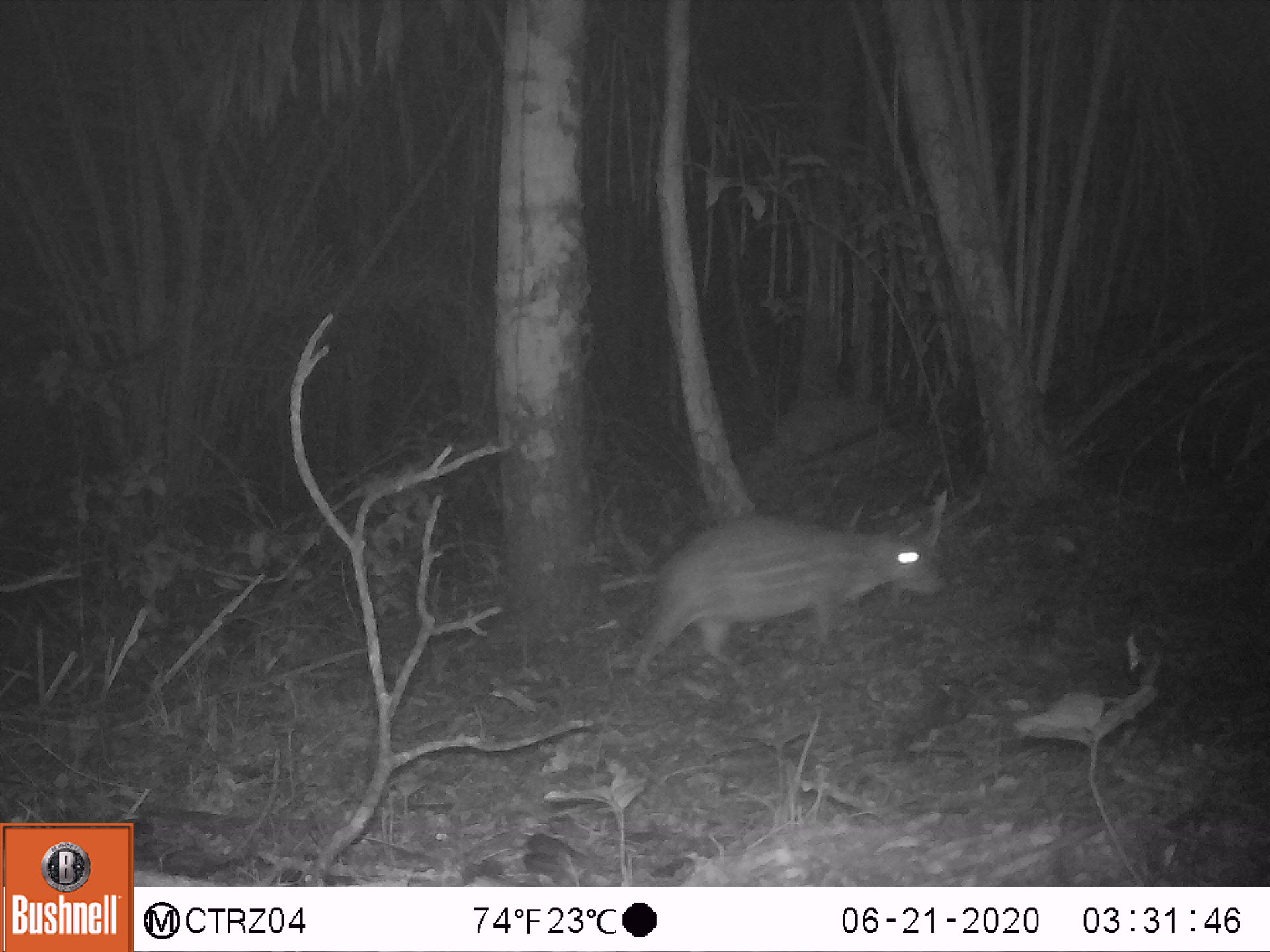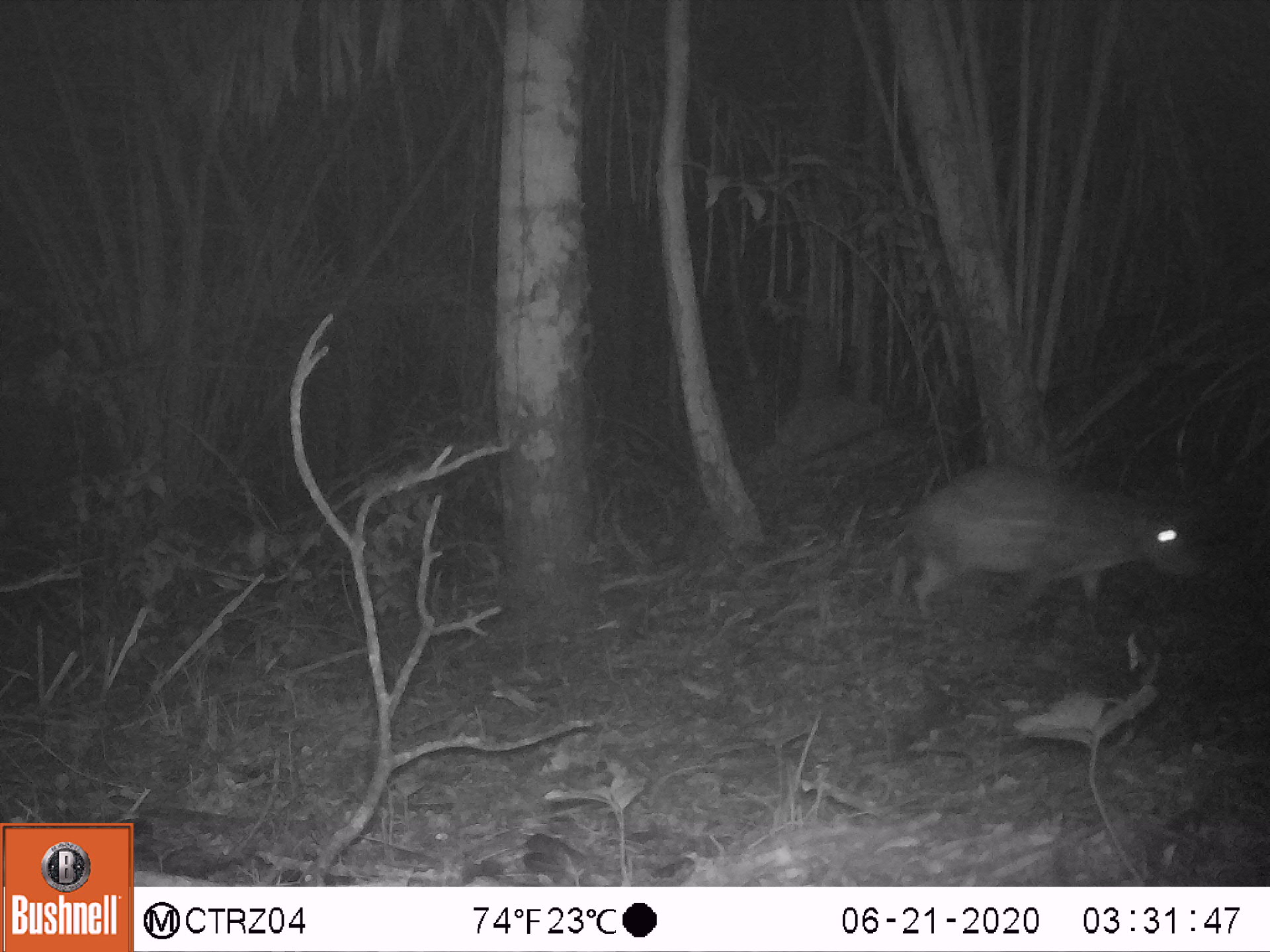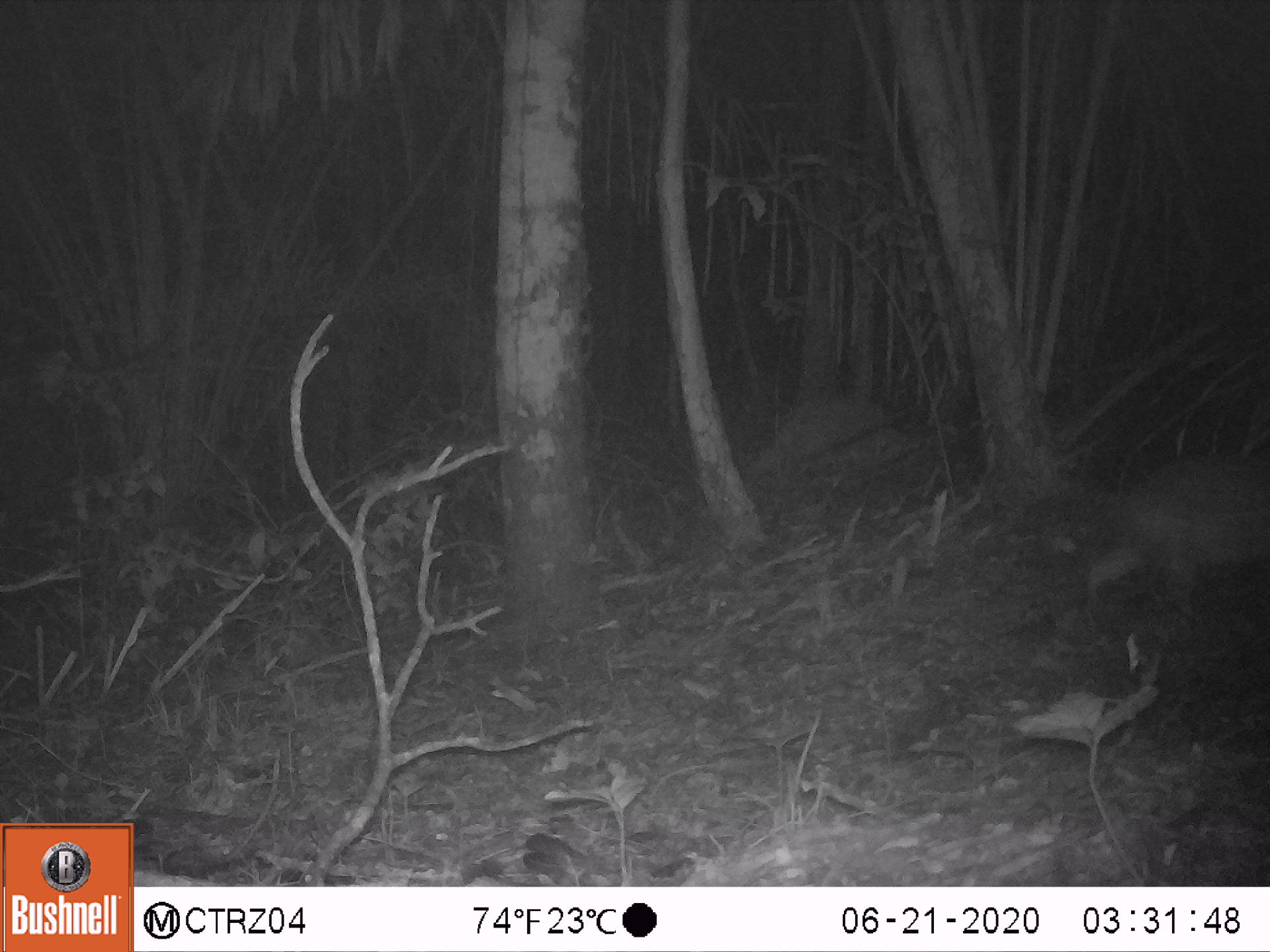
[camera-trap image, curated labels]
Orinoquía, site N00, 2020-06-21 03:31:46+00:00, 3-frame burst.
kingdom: Animalia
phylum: Chordata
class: Mammalia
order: Rodentia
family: Cuniculidae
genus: Cuniculus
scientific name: Cuniculus paca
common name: spotted paca